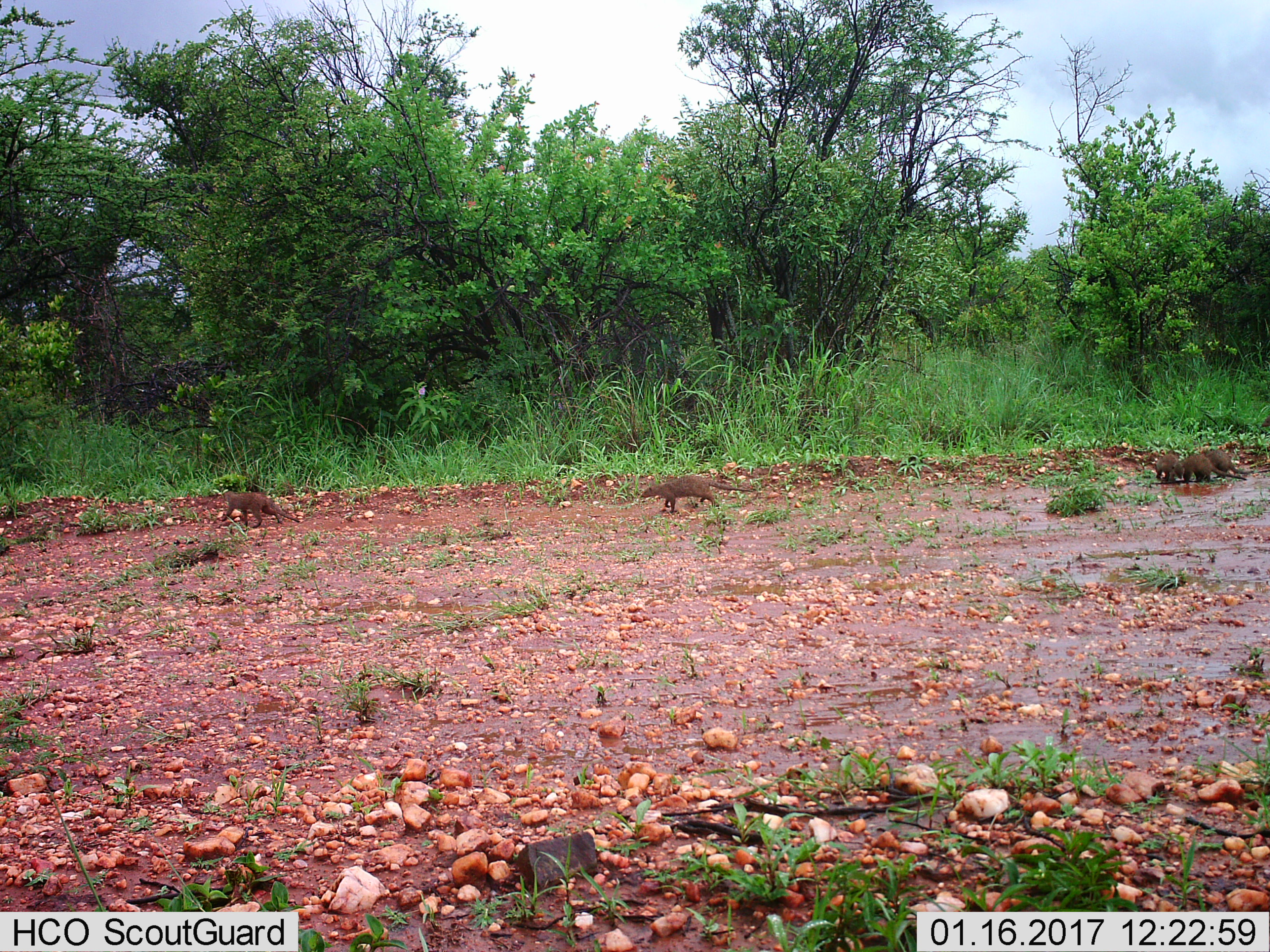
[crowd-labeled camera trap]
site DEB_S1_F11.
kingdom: Animalia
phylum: Chordata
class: Mammalia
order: Carnivora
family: Herpestidae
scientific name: Herpestidae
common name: mongoose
Mongoose (Herpestidae), count 5. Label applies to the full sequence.